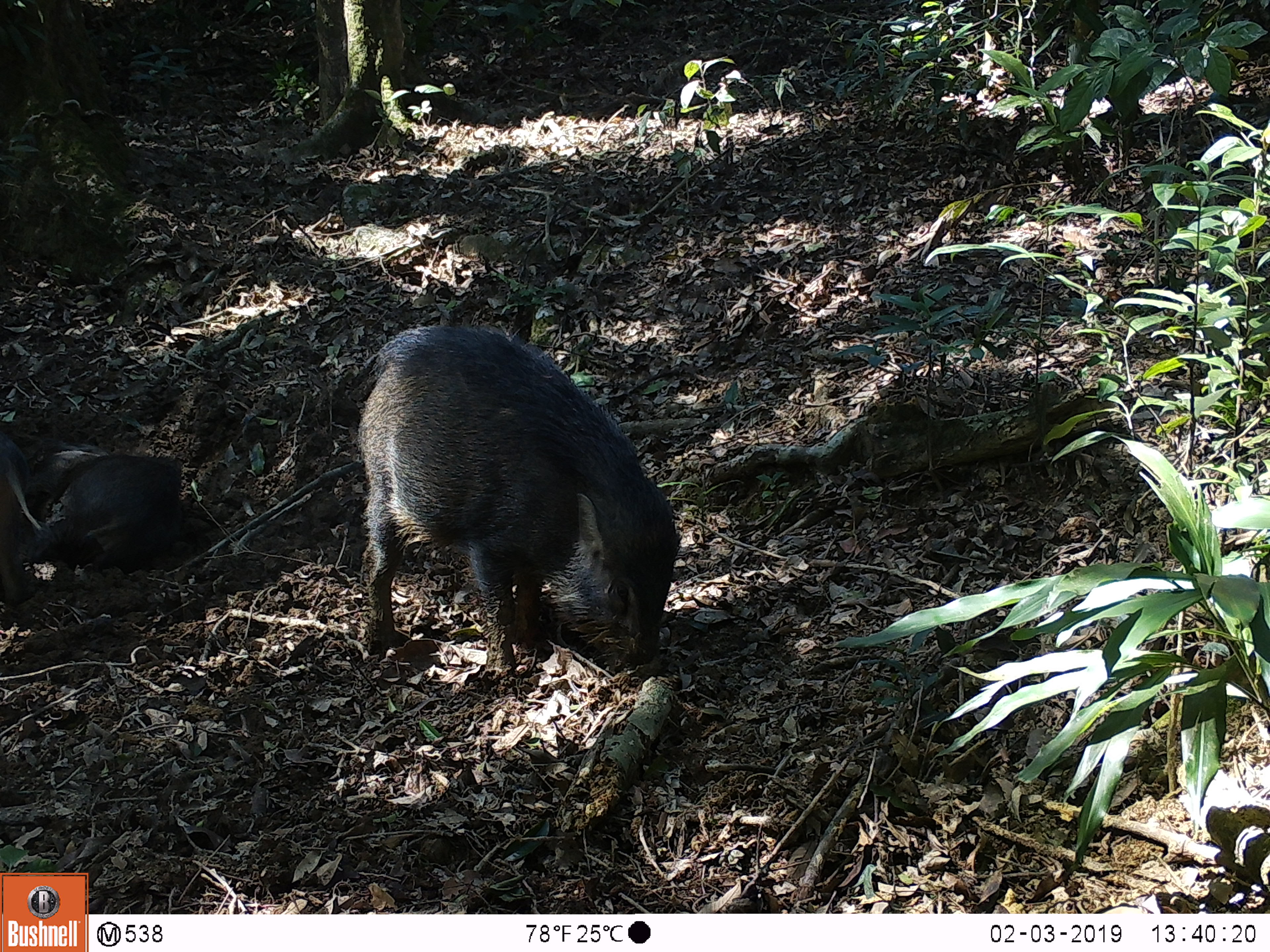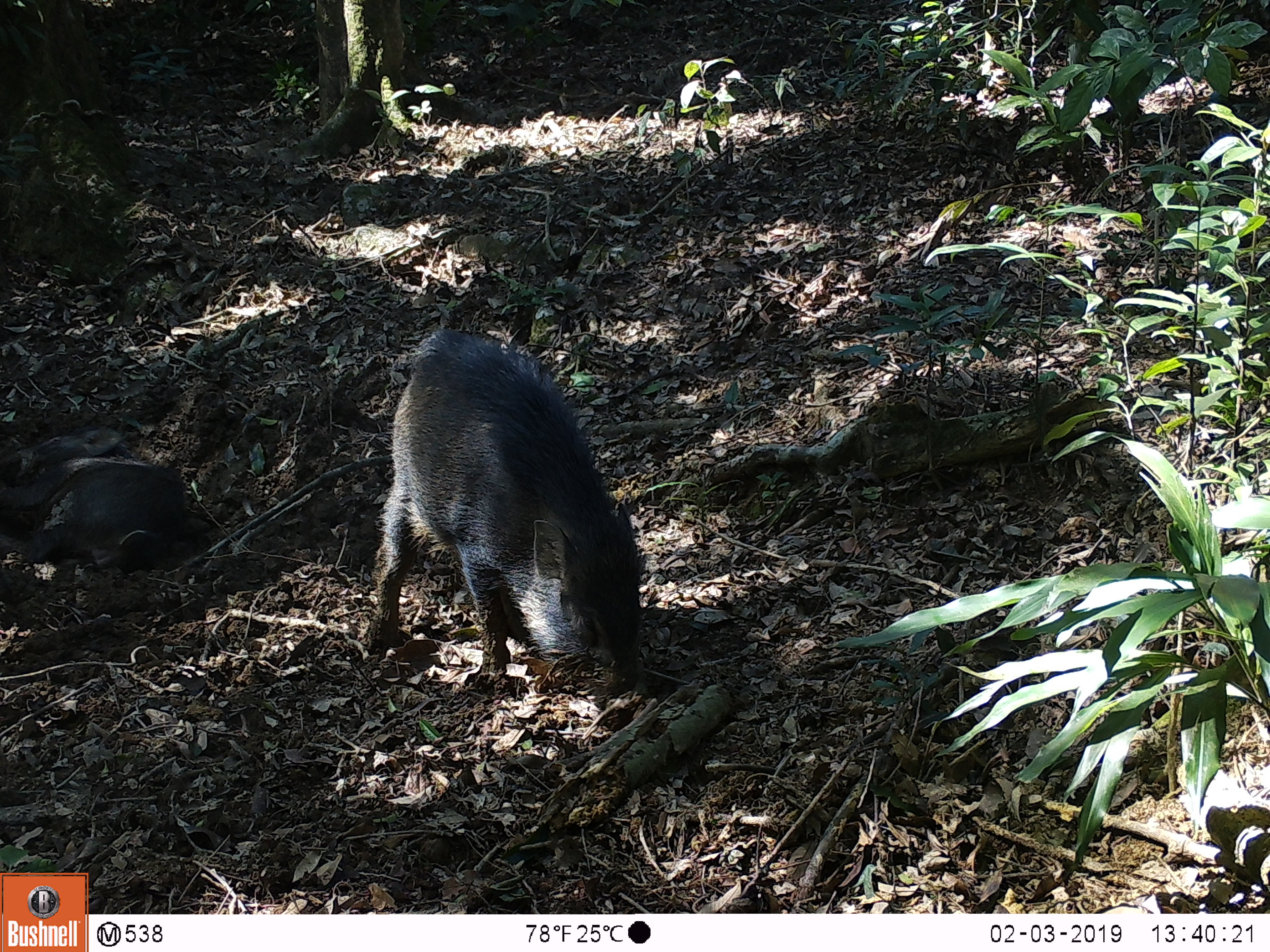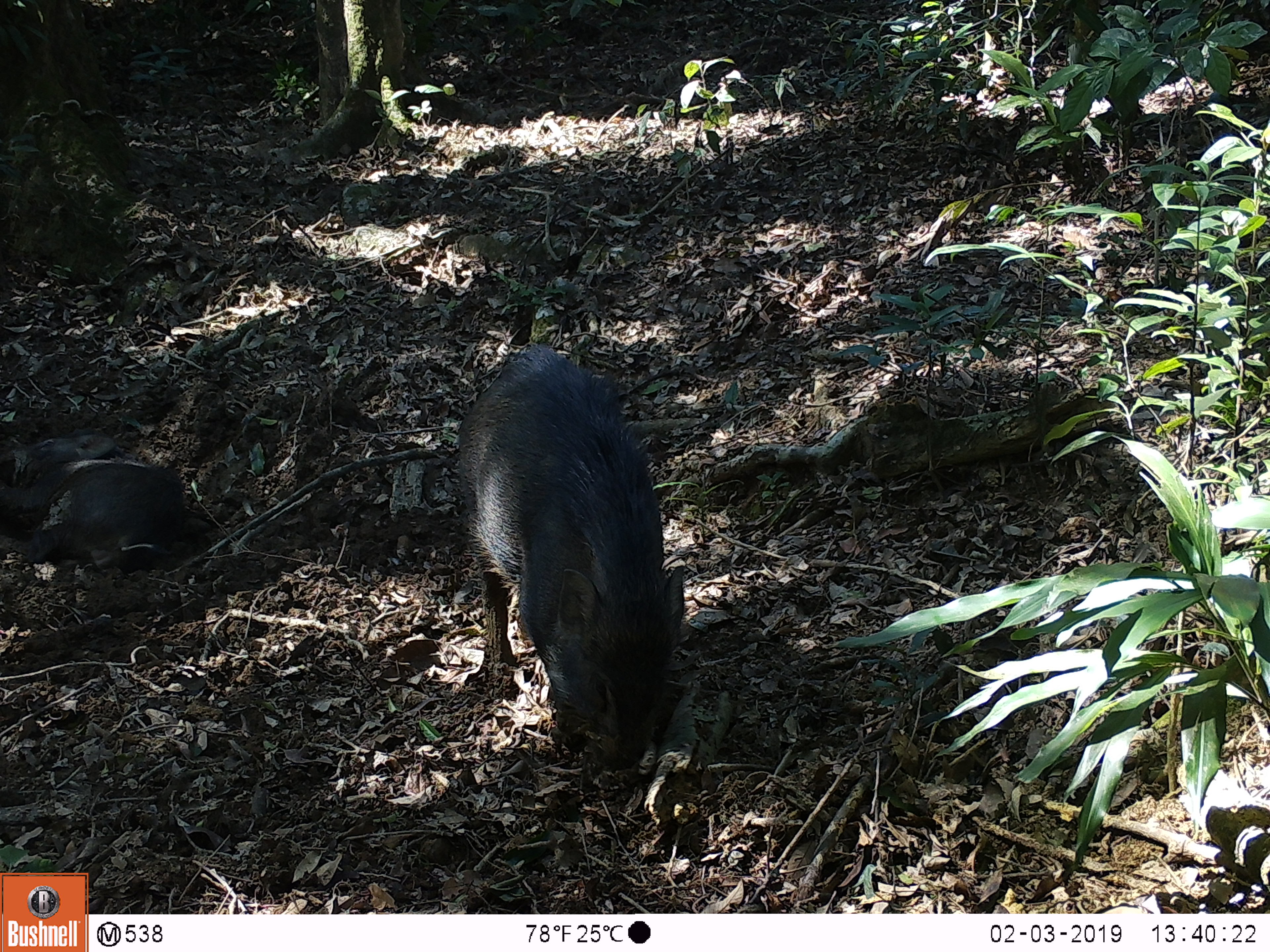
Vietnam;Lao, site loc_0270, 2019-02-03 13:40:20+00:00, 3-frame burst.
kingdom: Animalia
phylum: Chordata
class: Mammalia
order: Artiodactyla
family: Suidae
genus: Sus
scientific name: Sus scrofa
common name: eurasian wild pig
Eurasian wild pig (Sus scrofa). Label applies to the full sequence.